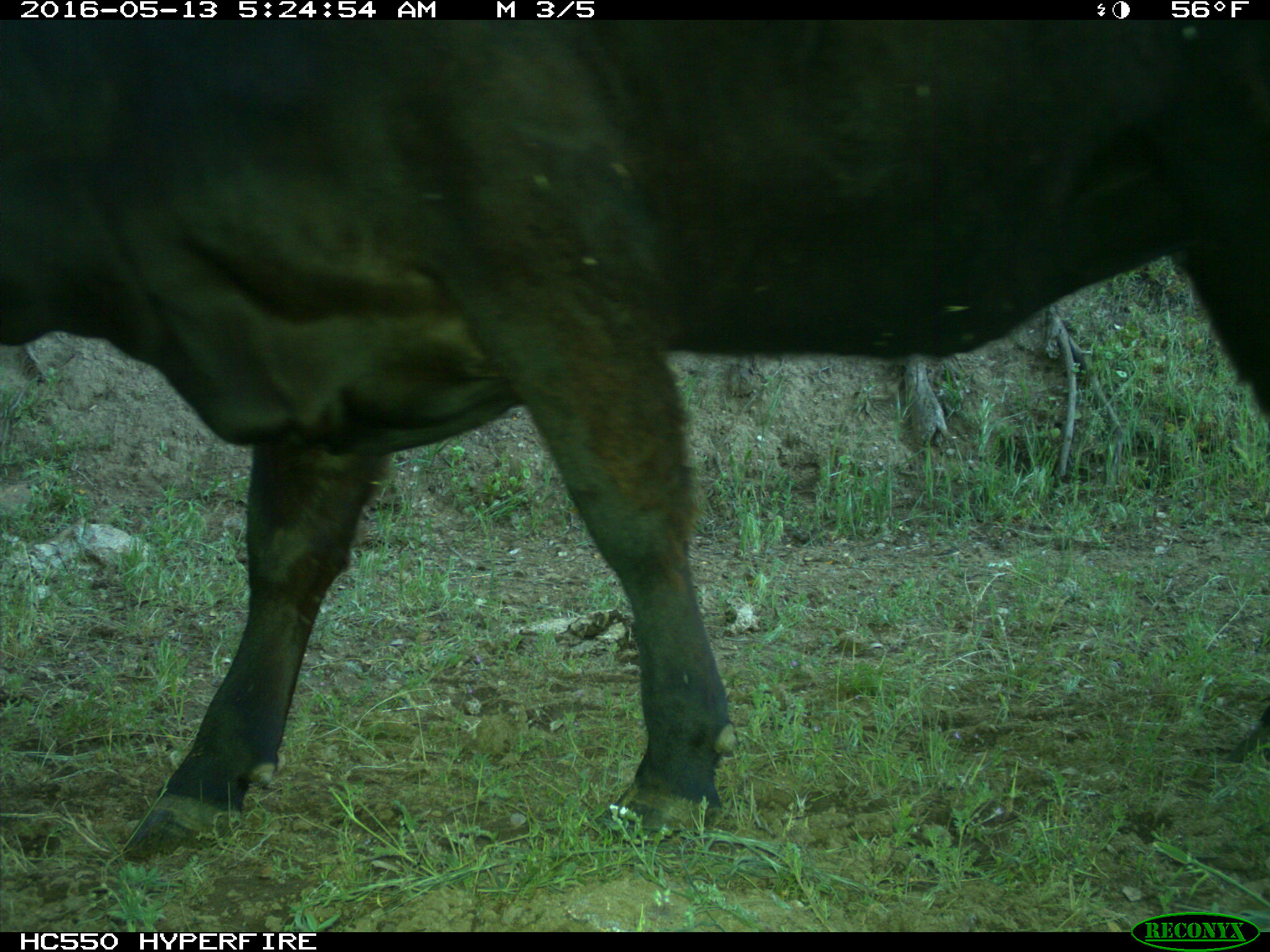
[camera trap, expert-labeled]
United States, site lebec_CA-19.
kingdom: Animalia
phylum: Chordata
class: Mammalia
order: Artiodactyla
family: Bovidae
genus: Bos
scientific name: Bos taurus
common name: domestic cow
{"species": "Bos taurus (domestic cow)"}